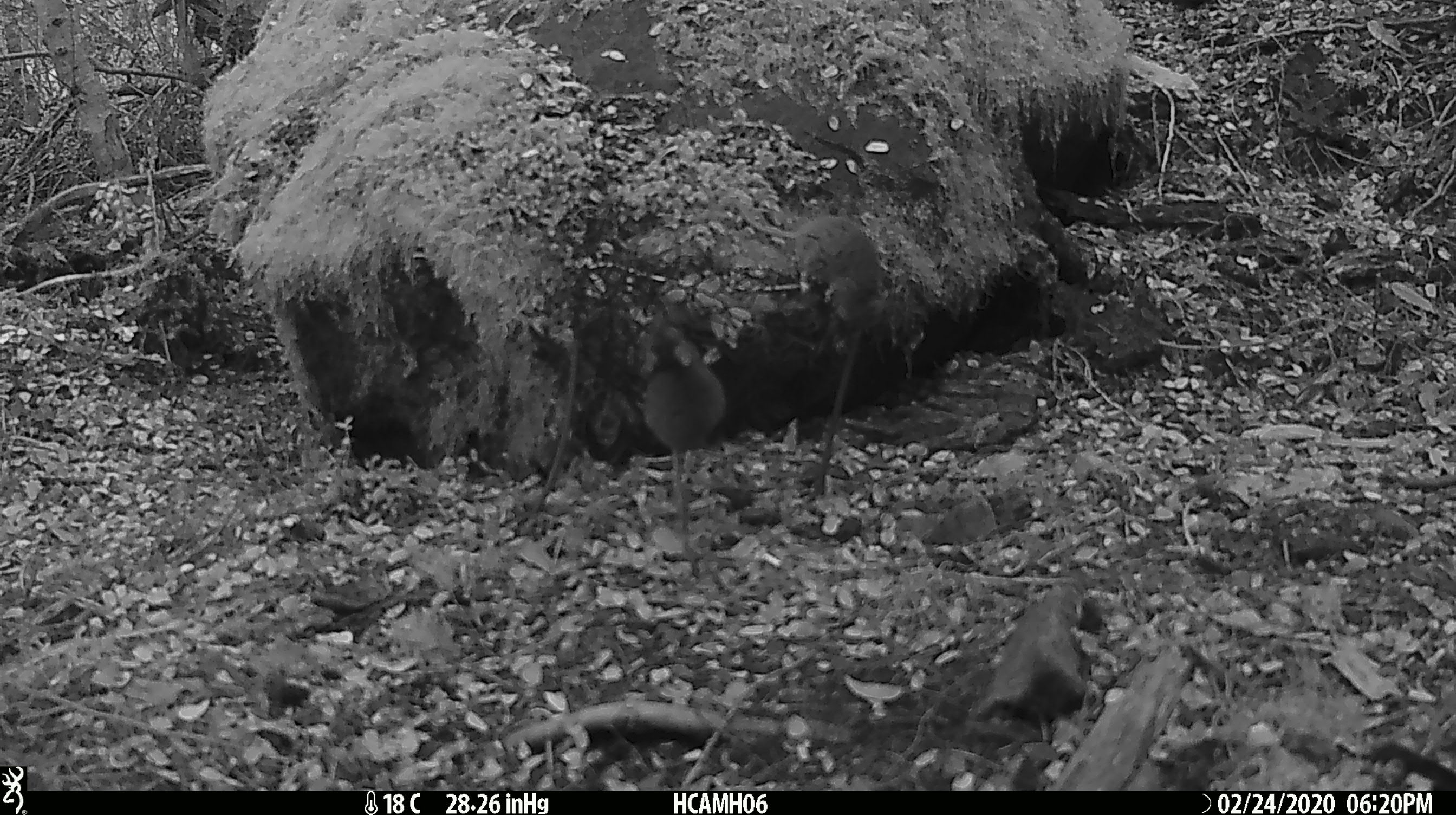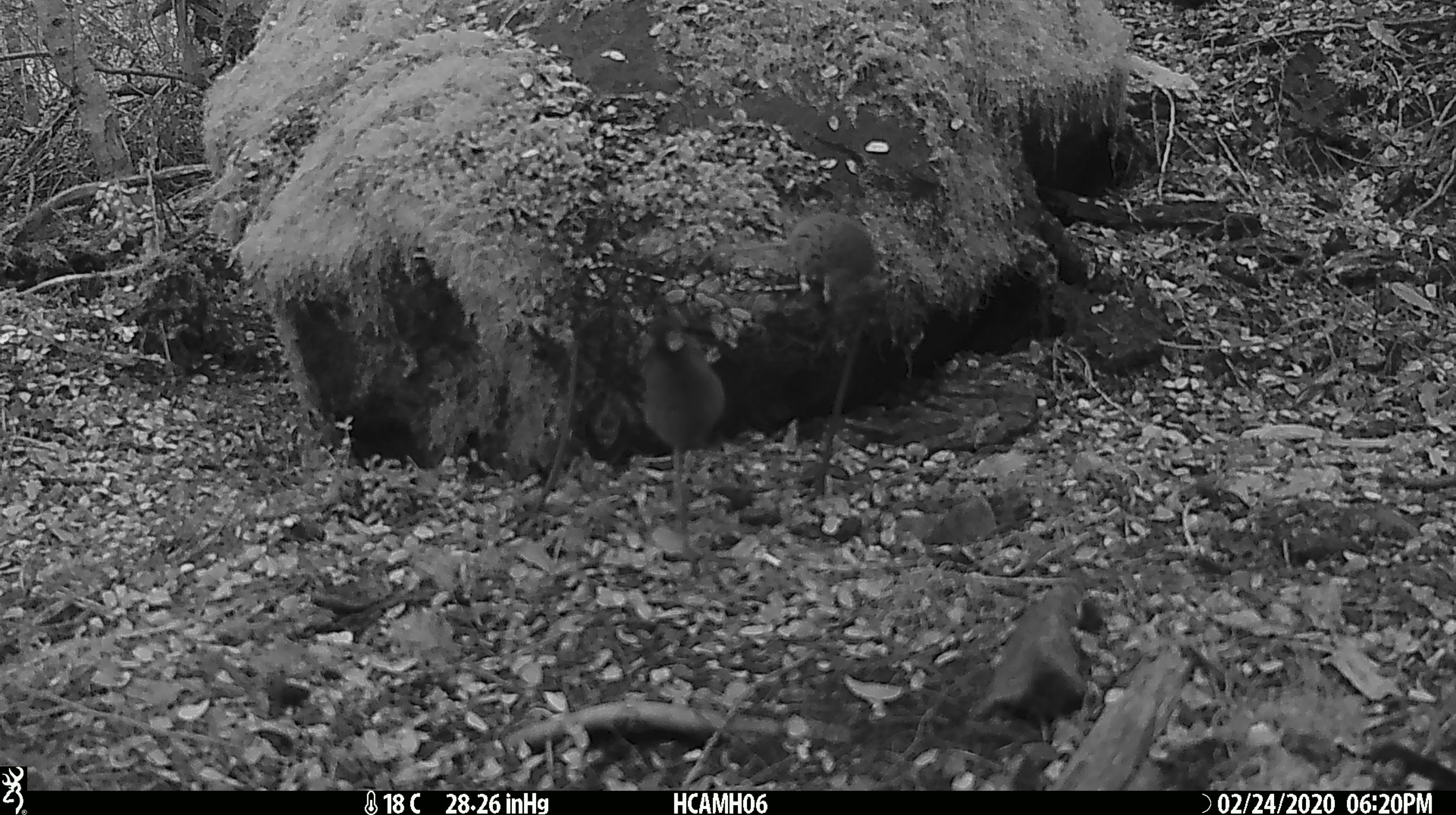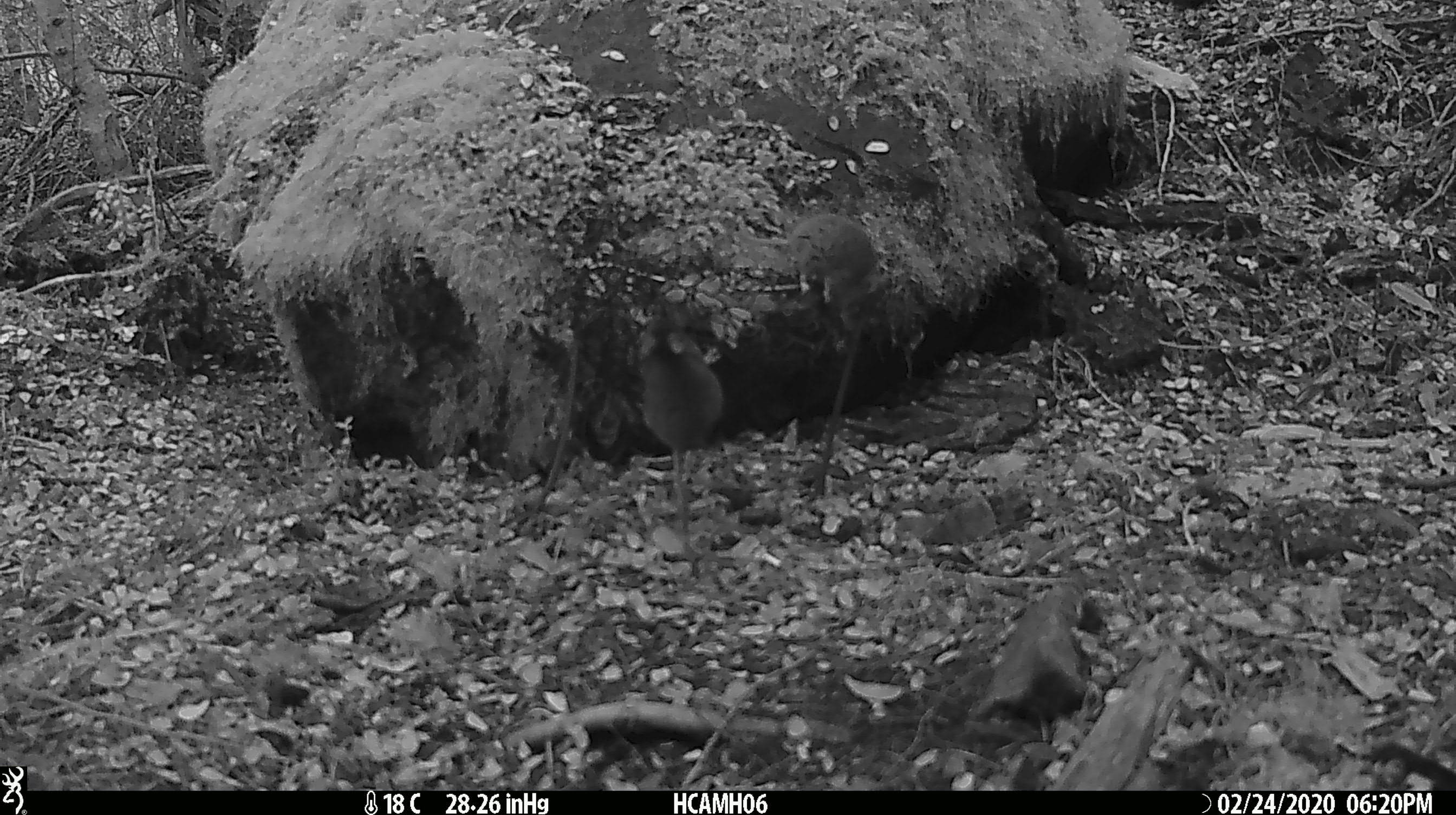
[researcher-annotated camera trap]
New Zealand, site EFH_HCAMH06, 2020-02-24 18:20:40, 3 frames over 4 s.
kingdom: Animalia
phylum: Chordata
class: Mammalia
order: Rodentia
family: Muridae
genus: Mus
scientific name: Mus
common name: mouse